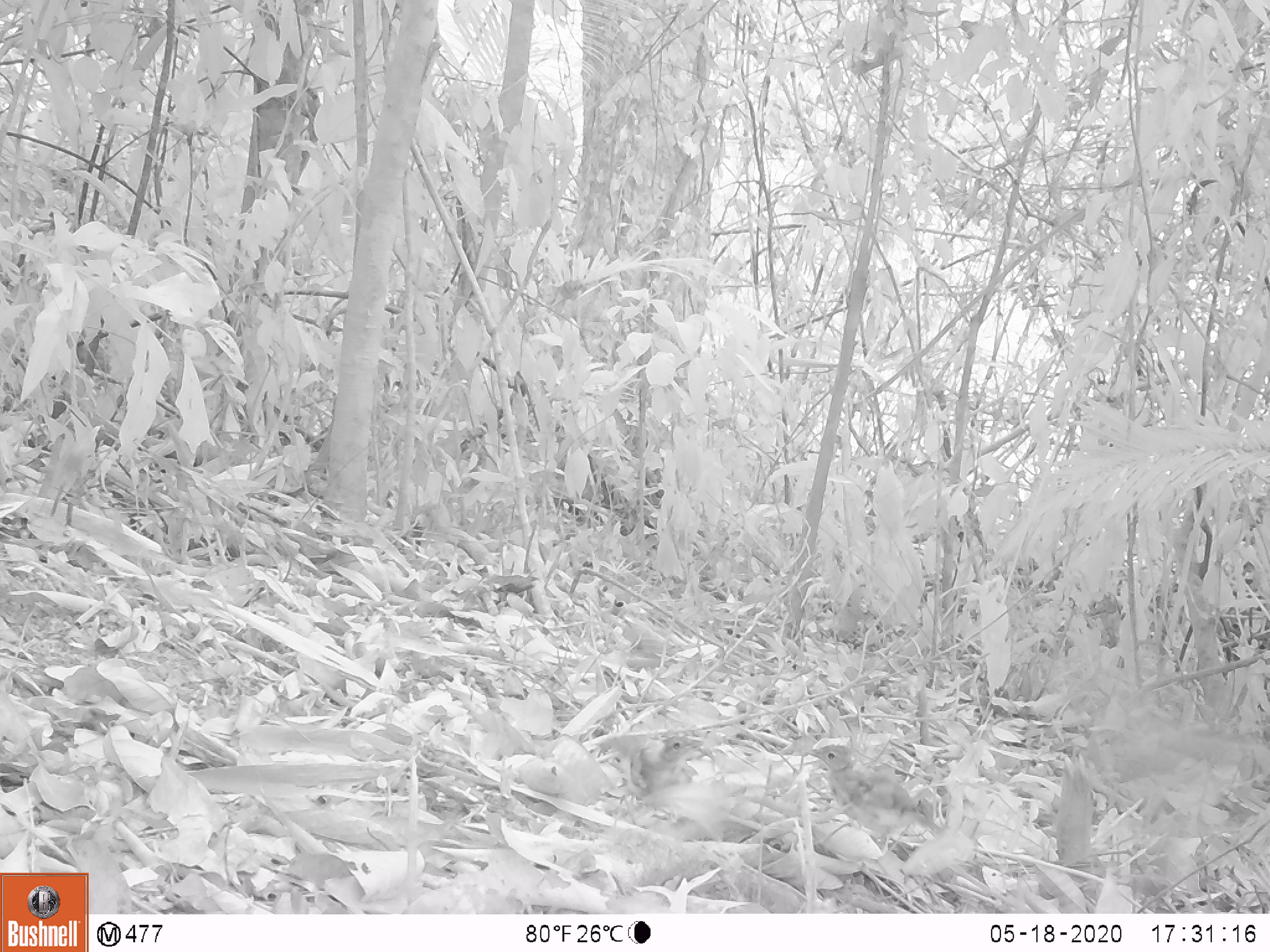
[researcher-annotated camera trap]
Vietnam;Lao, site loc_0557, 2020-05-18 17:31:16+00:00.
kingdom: Animalia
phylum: Chordata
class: Aves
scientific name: Aves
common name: bird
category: unidentified bird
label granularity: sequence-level